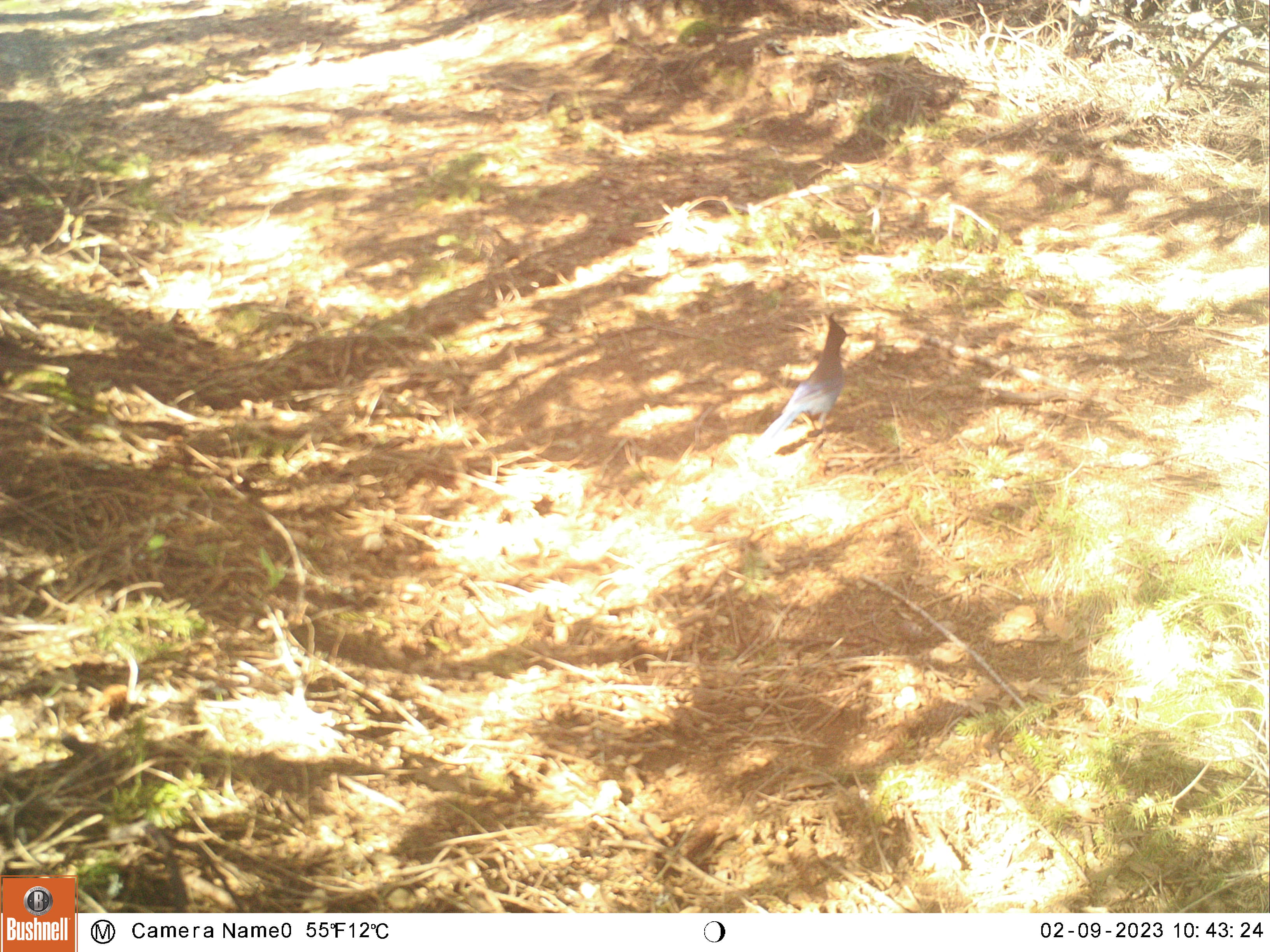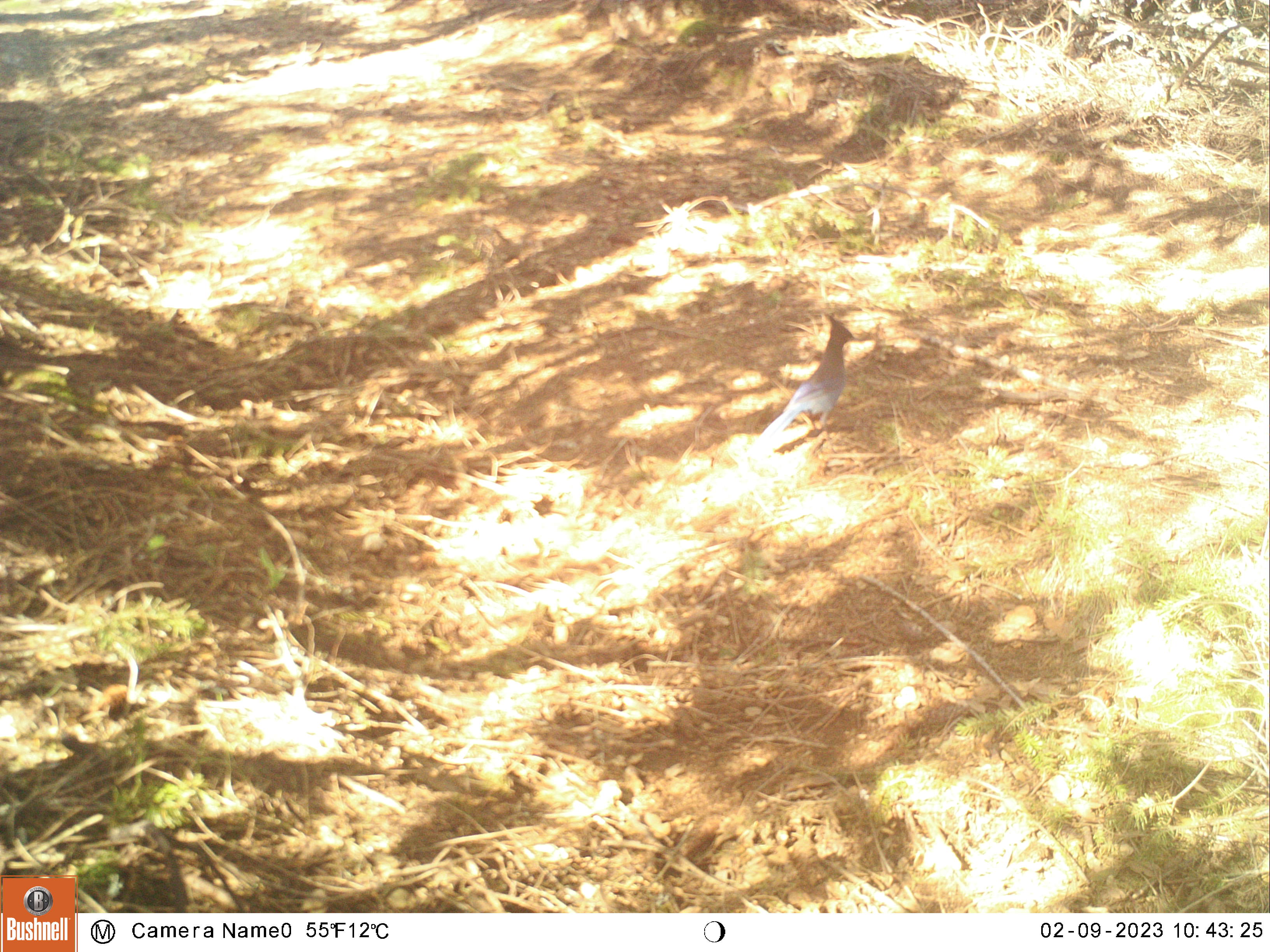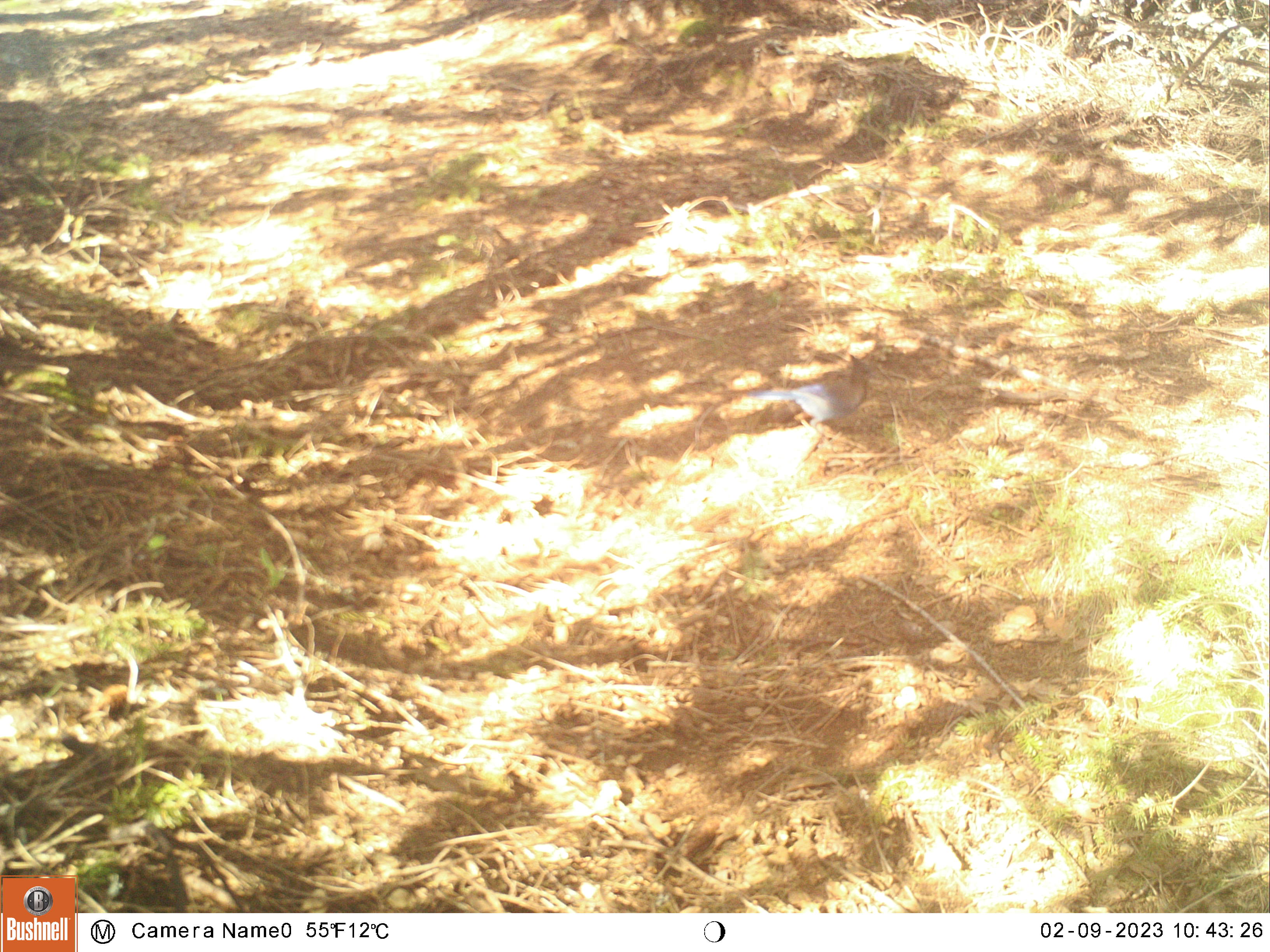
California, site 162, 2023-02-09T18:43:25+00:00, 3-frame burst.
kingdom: Animalia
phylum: Chordata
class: Aves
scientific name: Aves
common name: bird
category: unknown bird